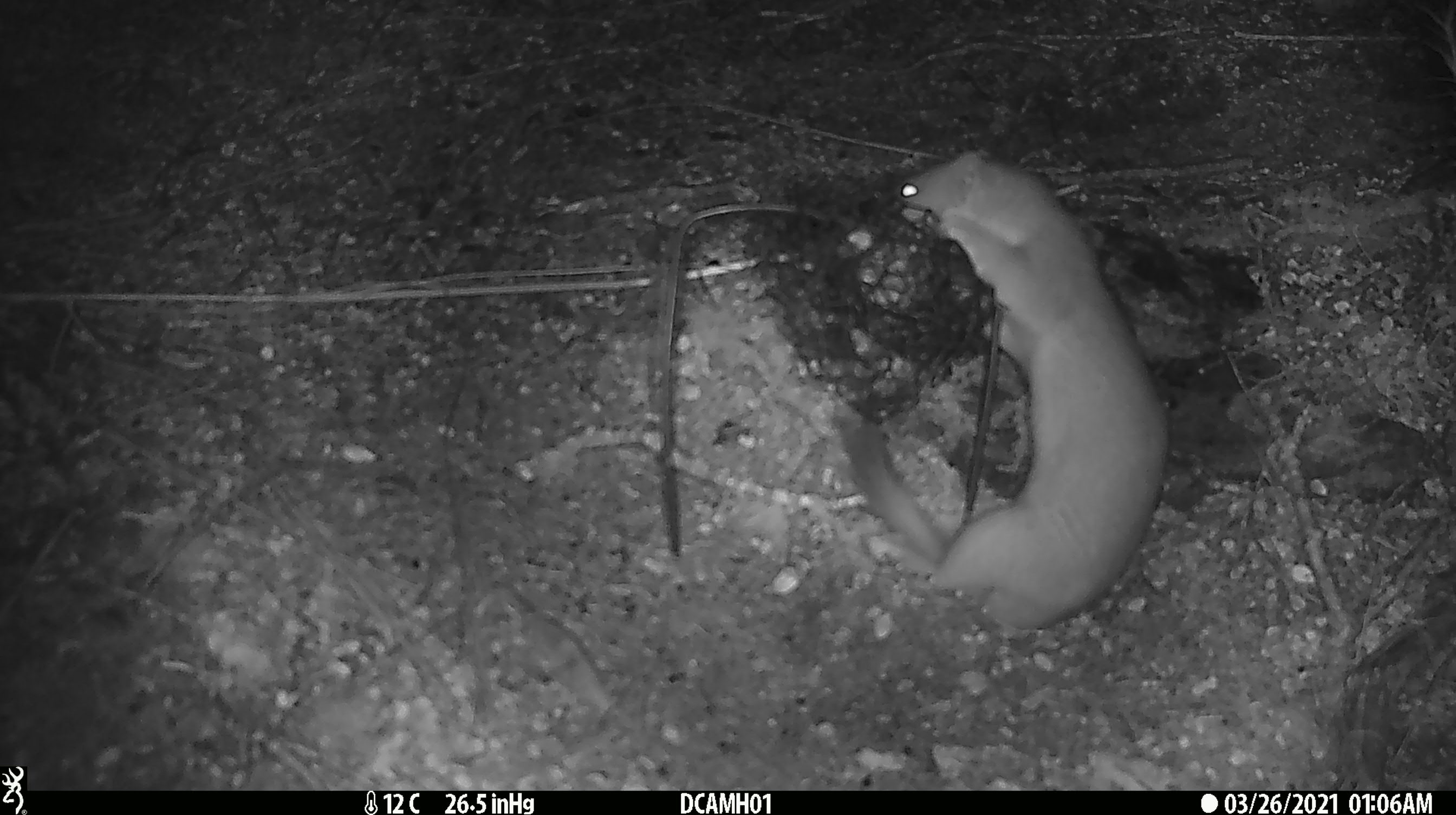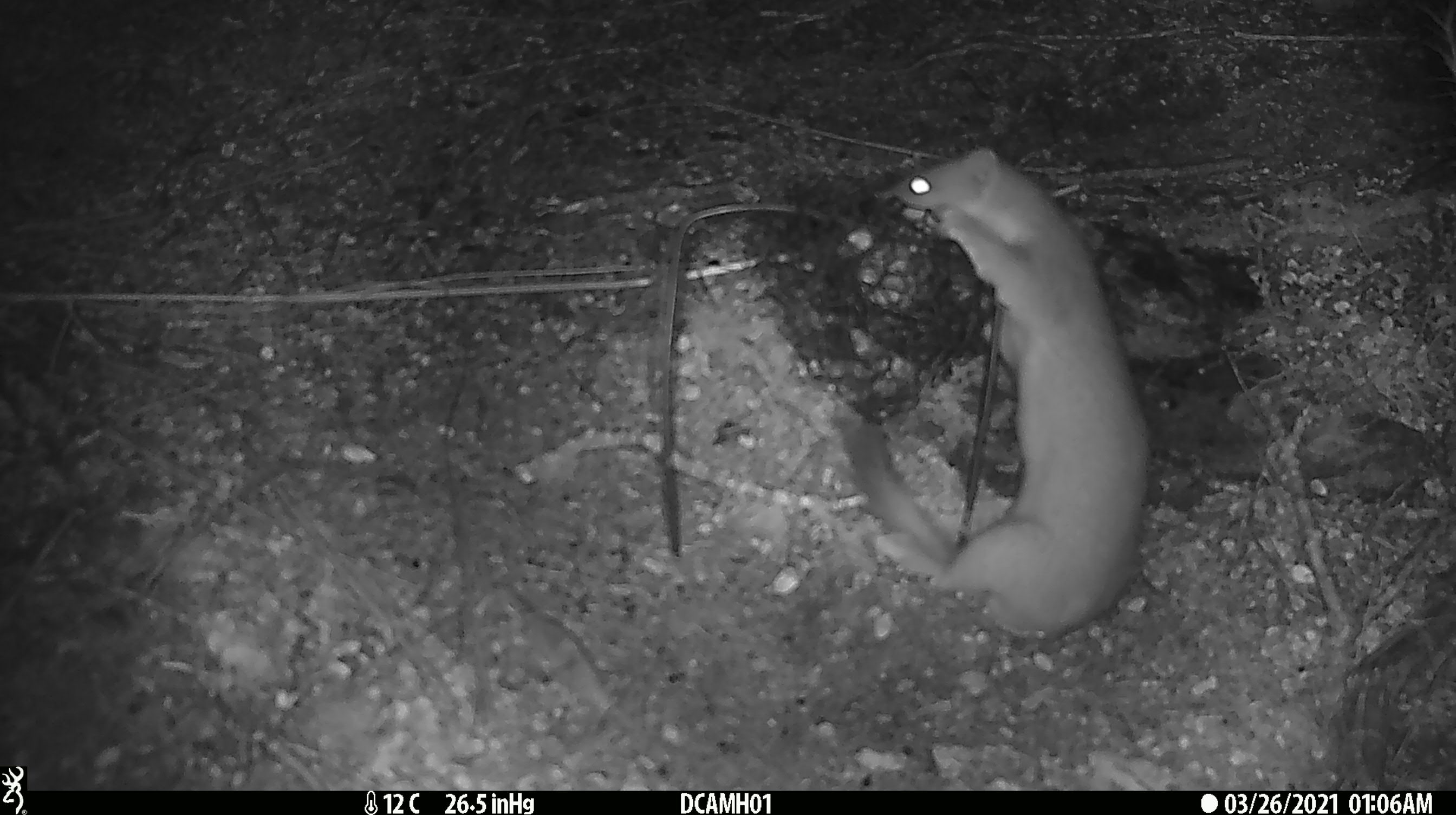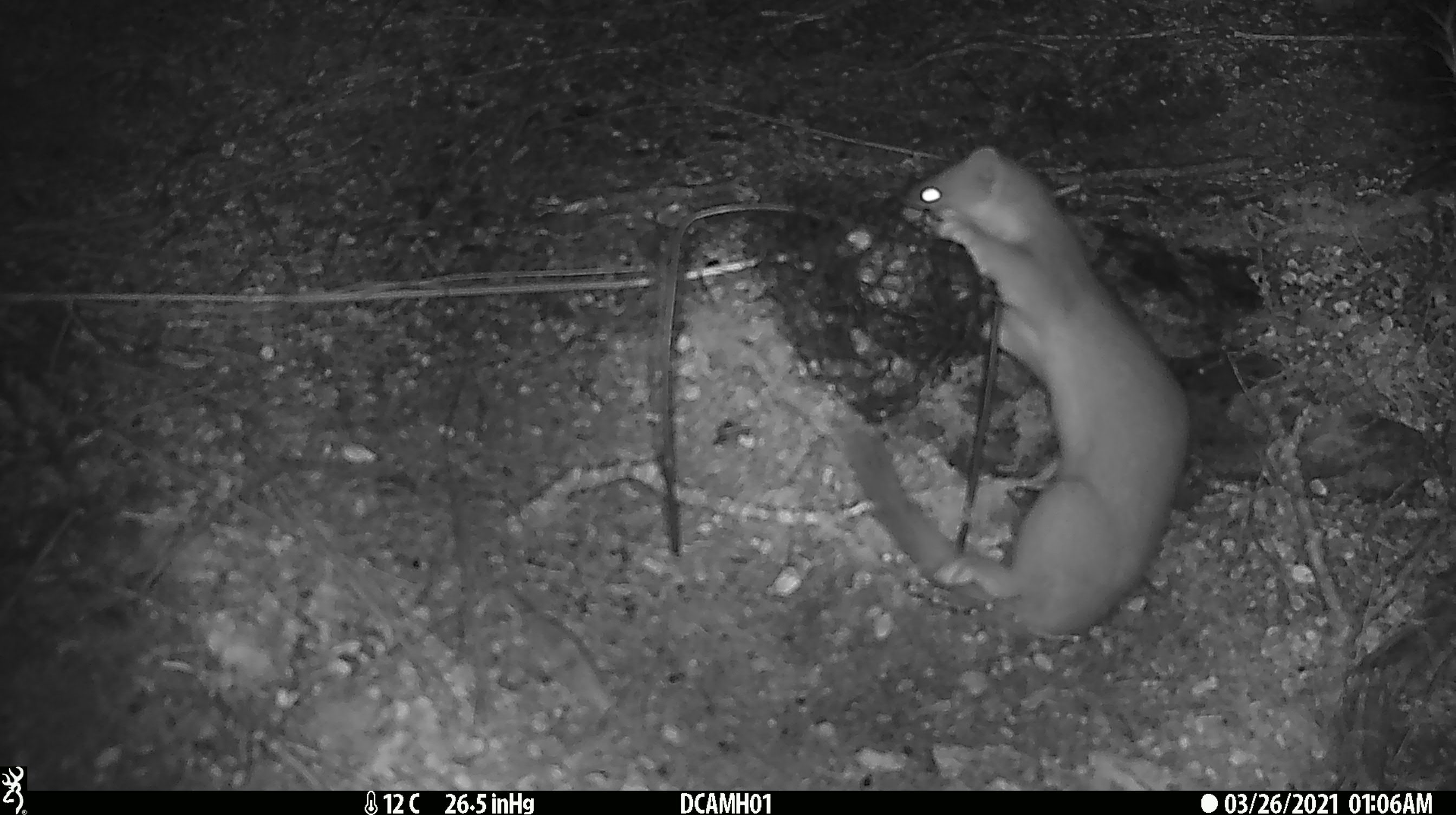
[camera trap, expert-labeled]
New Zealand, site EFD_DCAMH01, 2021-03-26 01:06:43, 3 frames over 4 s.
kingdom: Animalia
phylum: Chordata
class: Mammalia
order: Carnivora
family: Mustelidae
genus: Mustela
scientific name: Mustela erminea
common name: stoat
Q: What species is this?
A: Stoat (Mustela erminea).